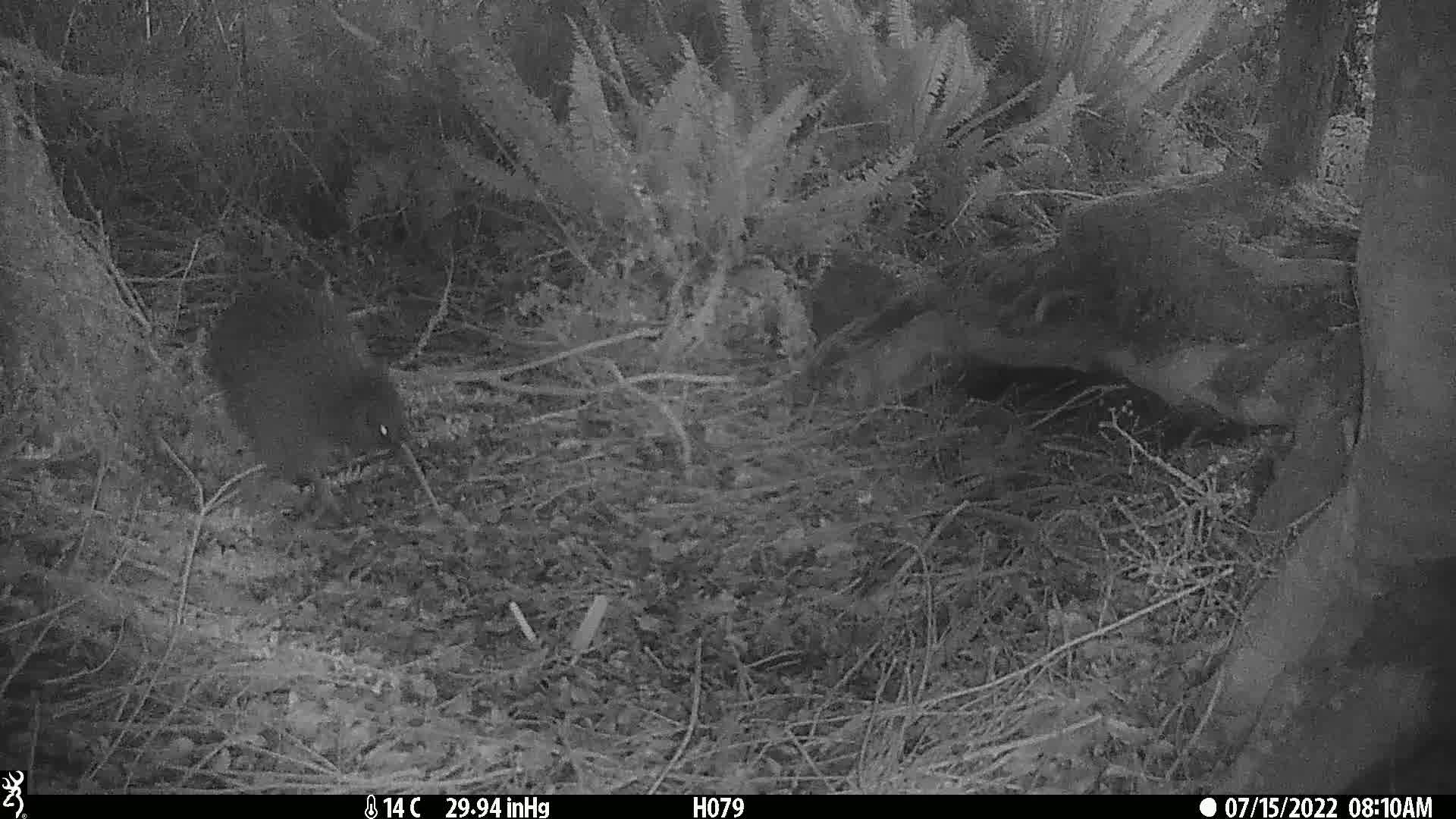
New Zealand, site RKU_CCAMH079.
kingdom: Animalia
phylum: Chordata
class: Aves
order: Apterygiformes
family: Apterygidae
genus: Apteryx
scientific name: Apteryx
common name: kiwi